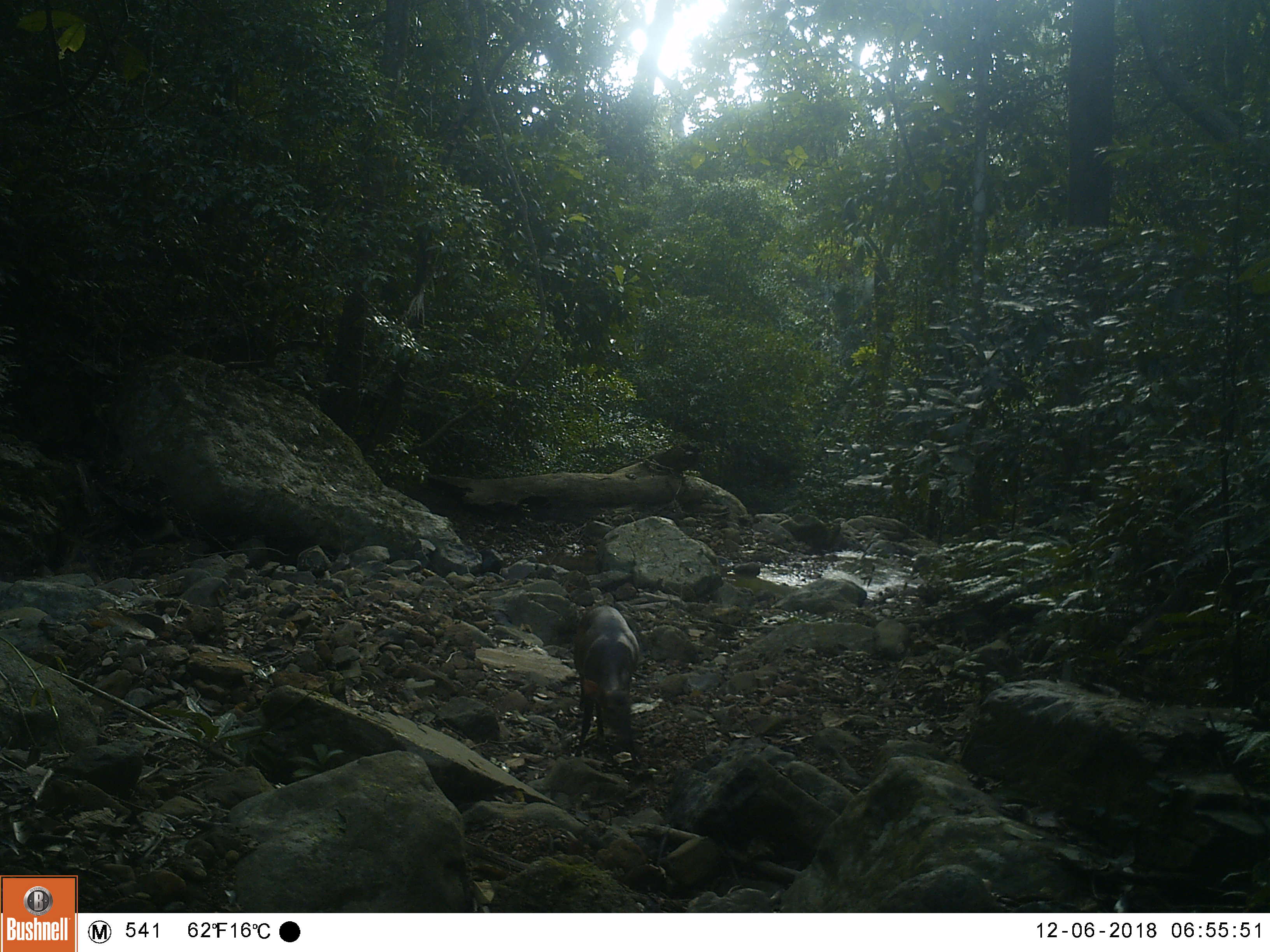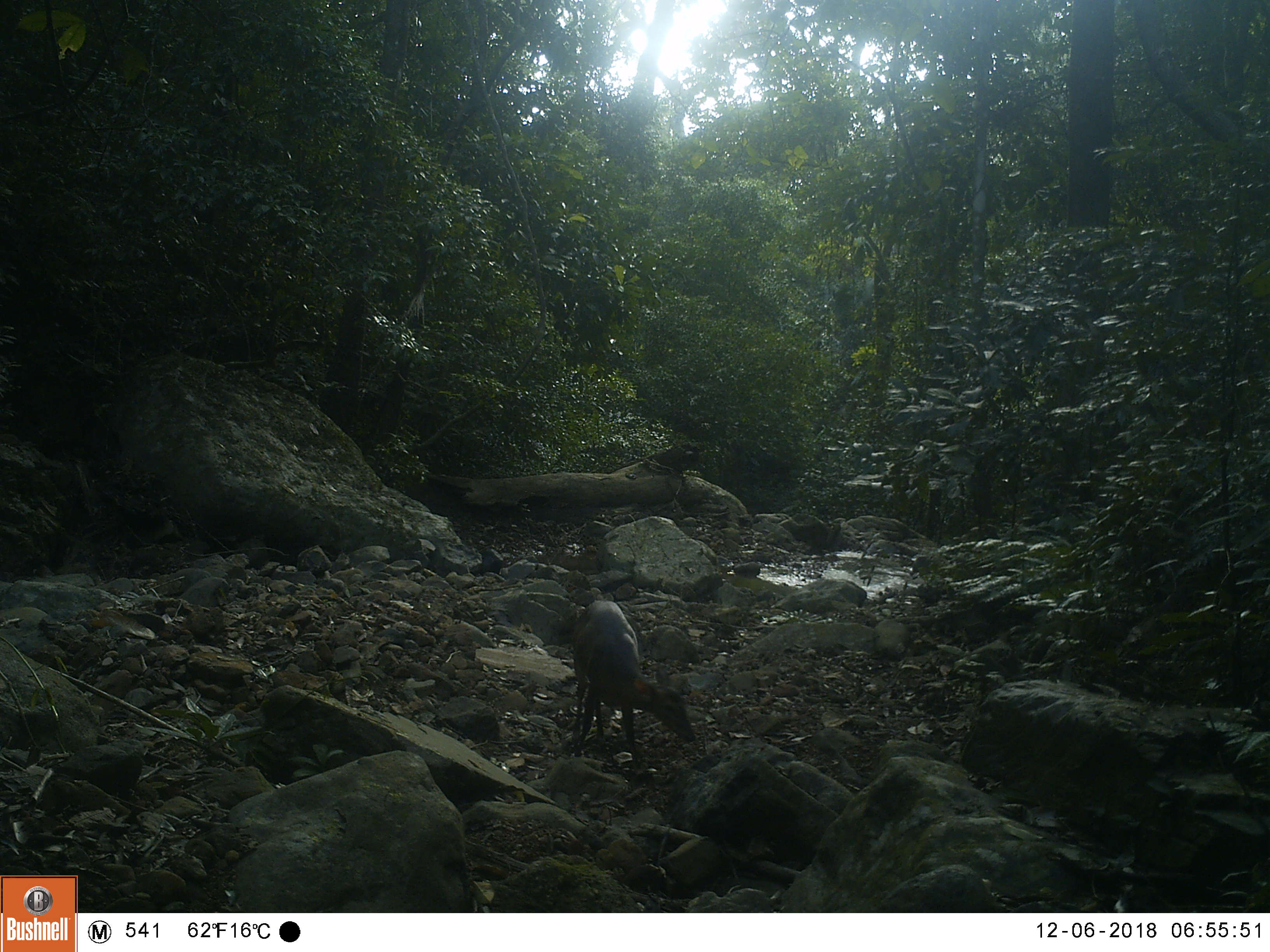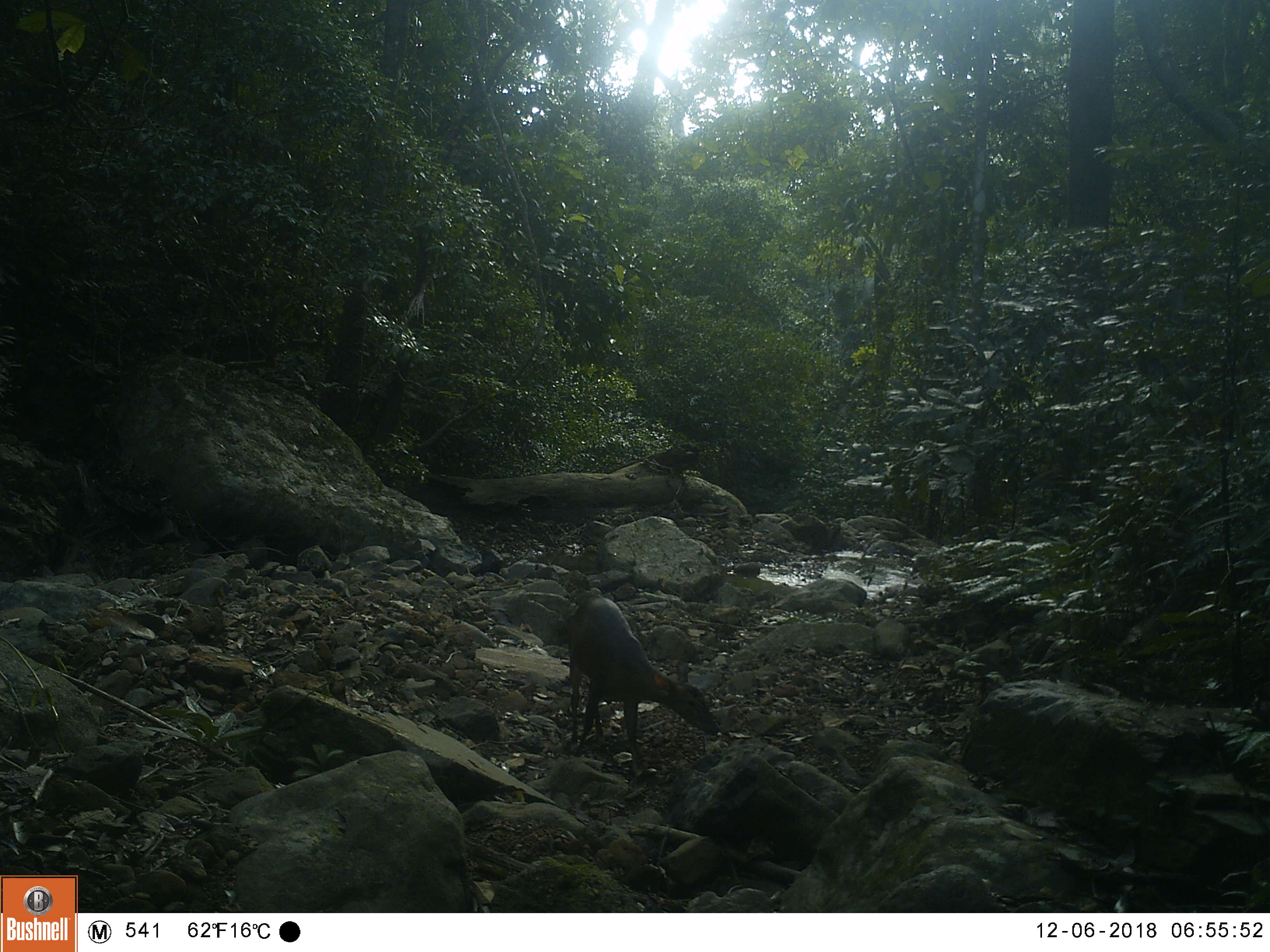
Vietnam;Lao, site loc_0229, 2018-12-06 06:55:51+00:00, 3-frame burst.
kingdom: Animalia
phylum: Chordata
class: Mammalia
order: Artiodactyla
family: Cervidae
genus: Muntiacus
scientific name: Muntiacus vuquangensis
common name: large-antlered muntjac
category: large antlered muntjac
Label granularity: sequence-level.